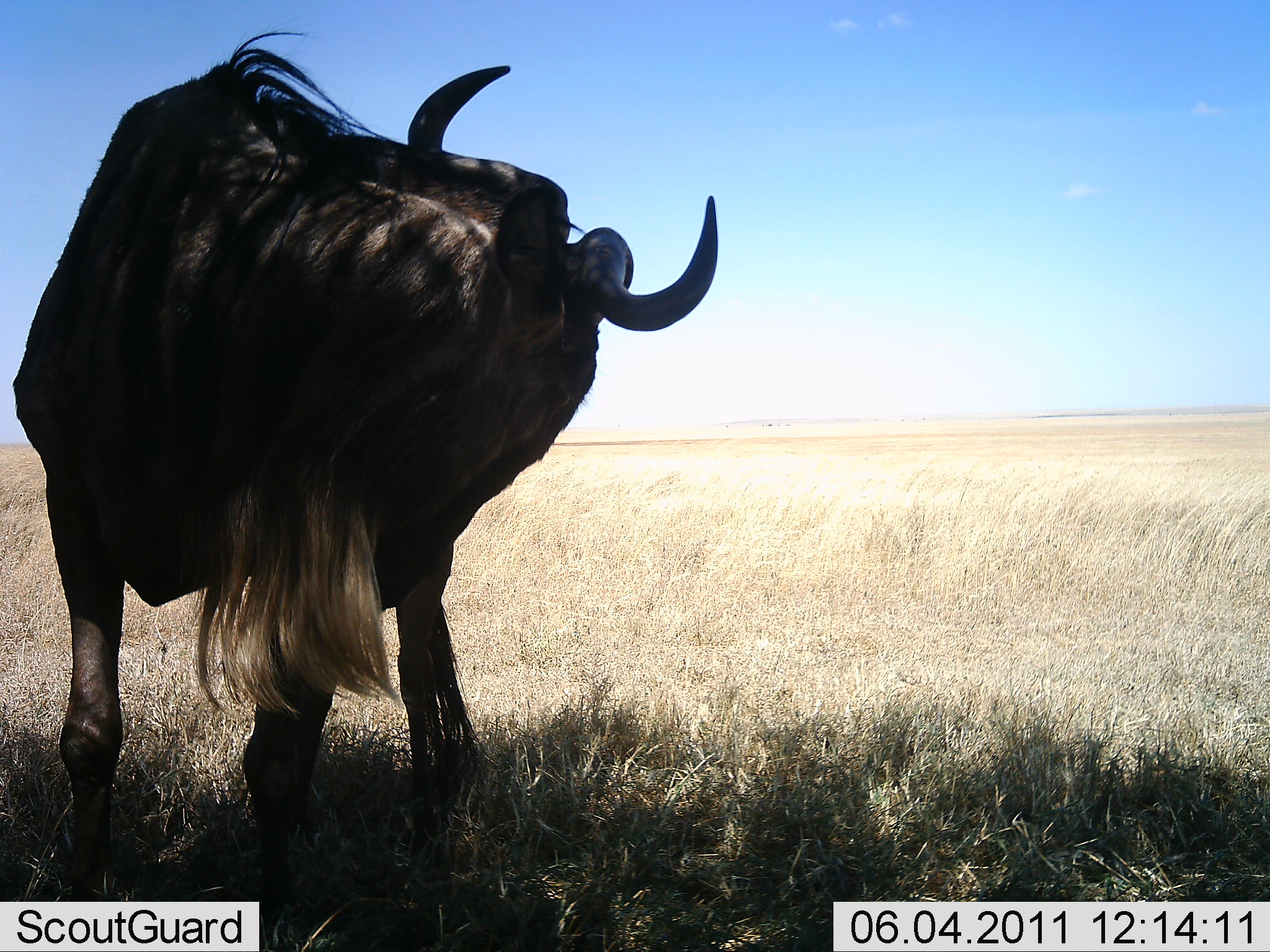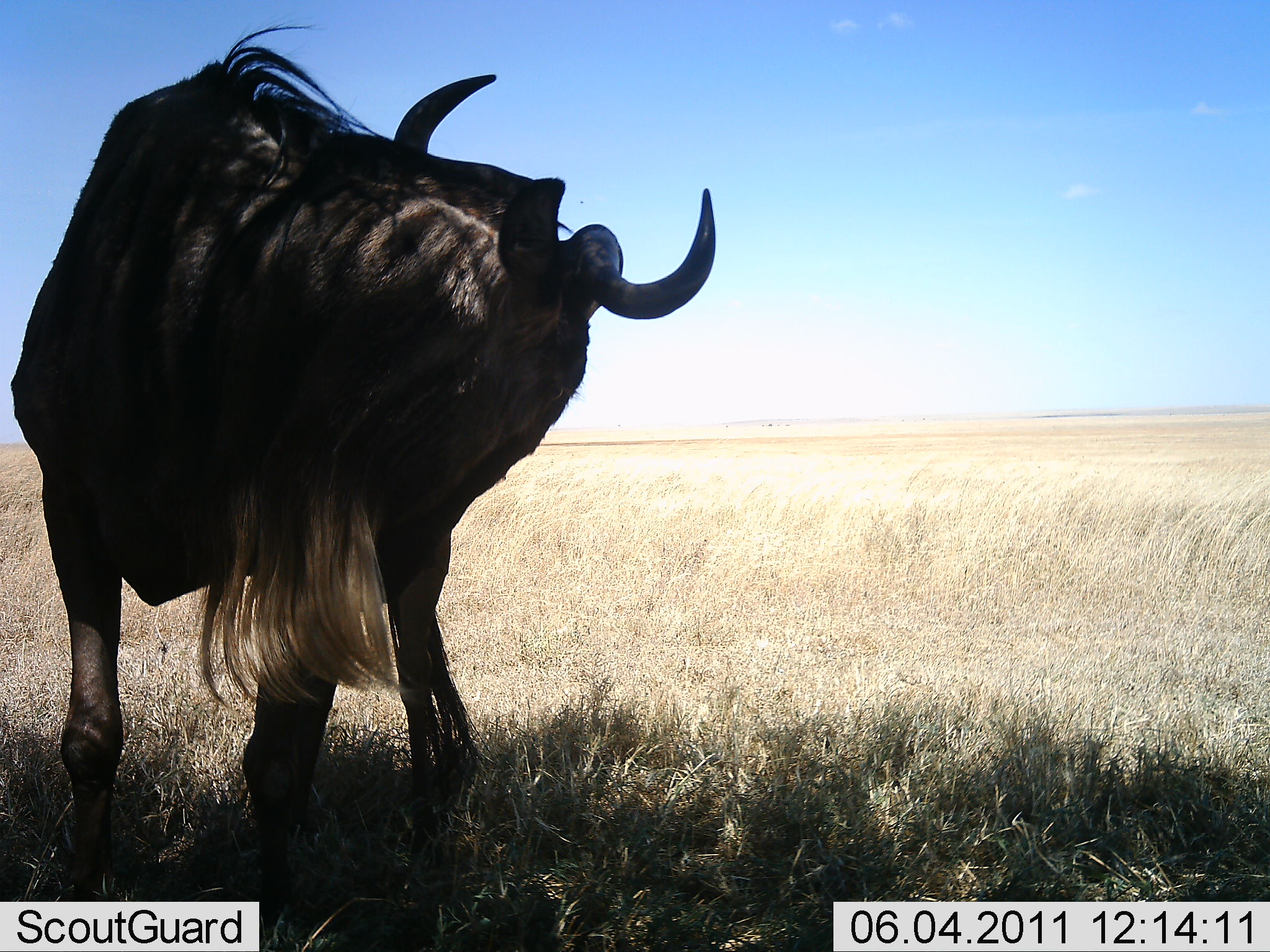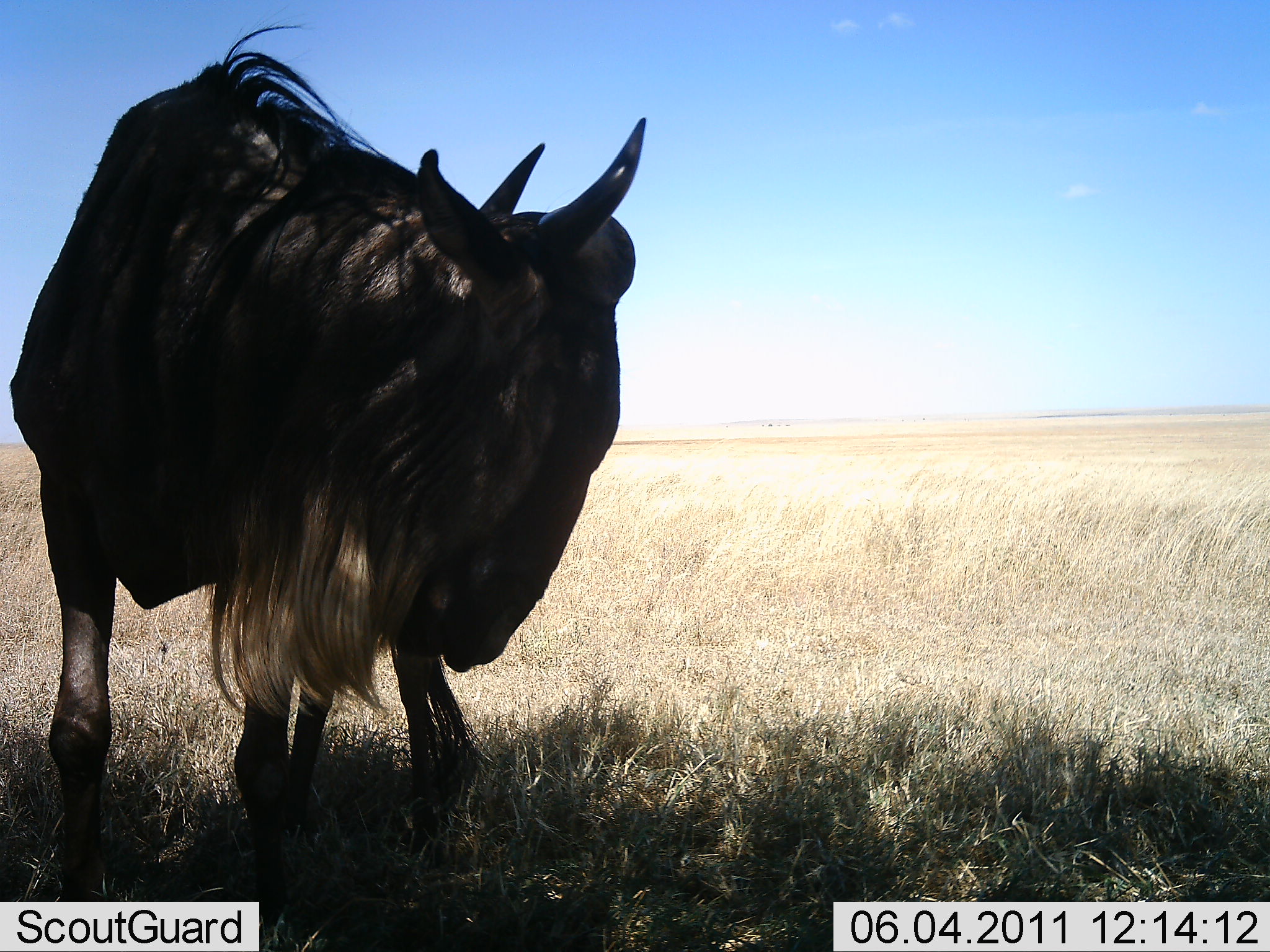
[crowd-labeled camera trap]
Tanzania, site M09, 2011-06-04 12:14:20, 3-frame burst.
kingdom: Animalia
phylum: Chordata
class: Mammalia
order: Artiodactyla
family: Bovidae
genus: Connochaetes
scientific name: Connochaetes taurinus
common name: blue wildebeest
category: wildebeest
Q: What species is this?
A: Wildebeest (blue wildebeest) (Connochaetes taurinus).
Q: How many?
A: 1.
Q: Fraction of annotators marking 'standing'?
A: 92%.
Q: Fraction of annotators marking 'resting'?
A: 8%.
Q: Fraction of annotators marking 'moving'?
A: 0%.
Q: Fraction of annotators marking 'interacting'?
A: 0%.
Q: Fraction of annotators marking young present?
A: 0%.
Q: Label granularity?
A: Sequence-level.